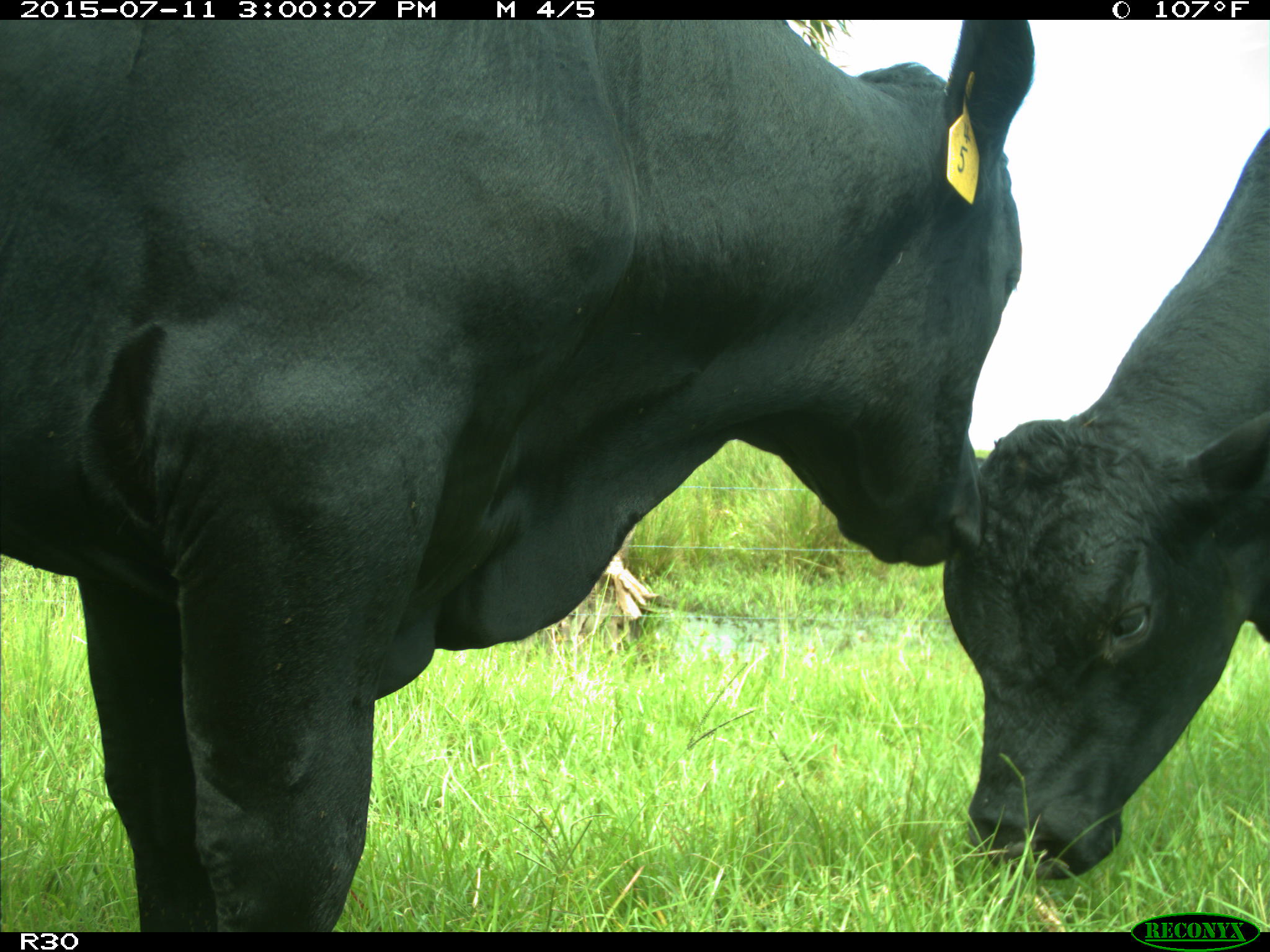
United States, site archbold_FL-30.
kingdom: Animalia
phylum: Chordata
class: Mammalia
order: Artiodactyla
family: Bovidae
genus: Bos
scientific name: Bos taurus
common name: domestic cow